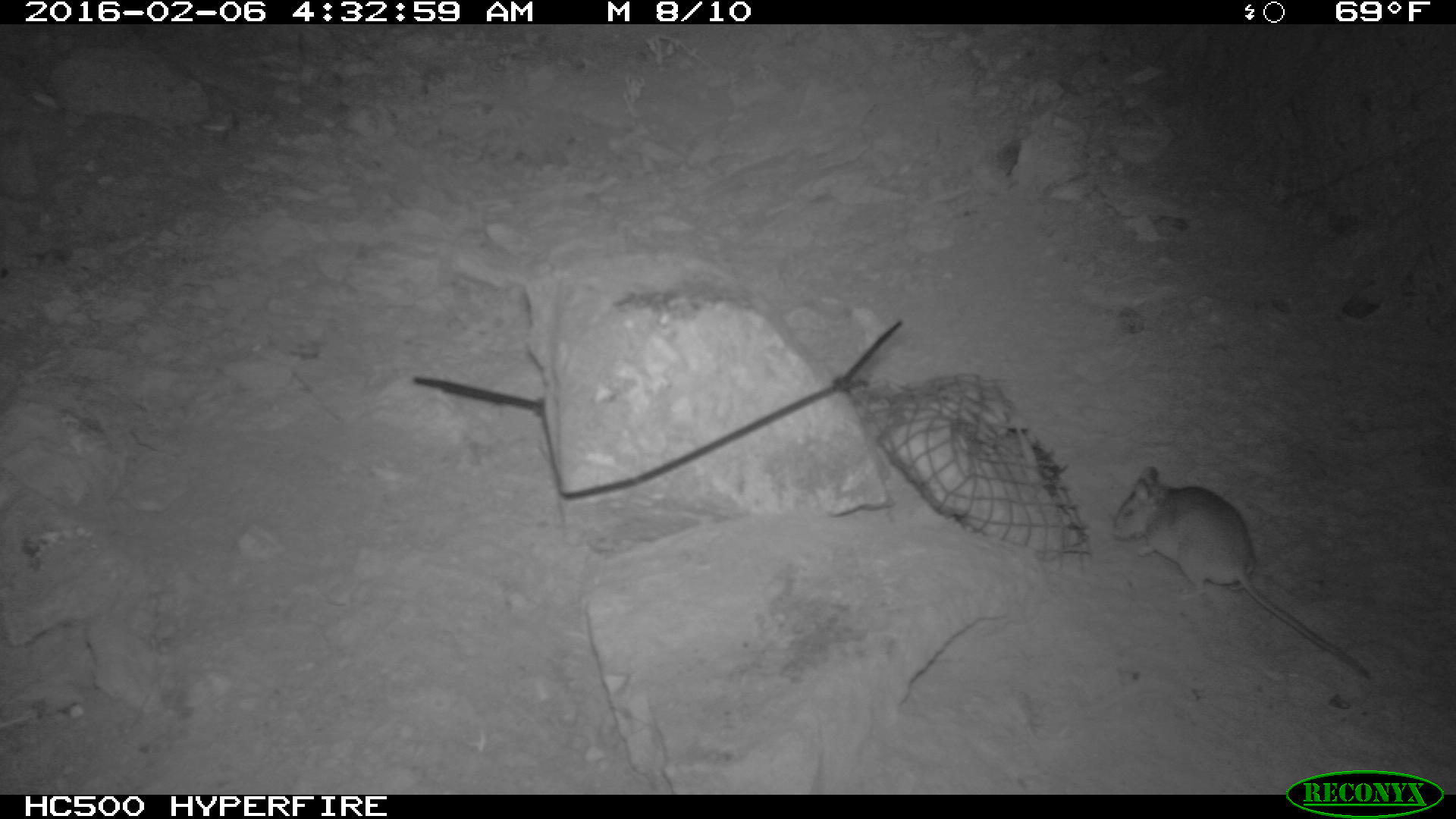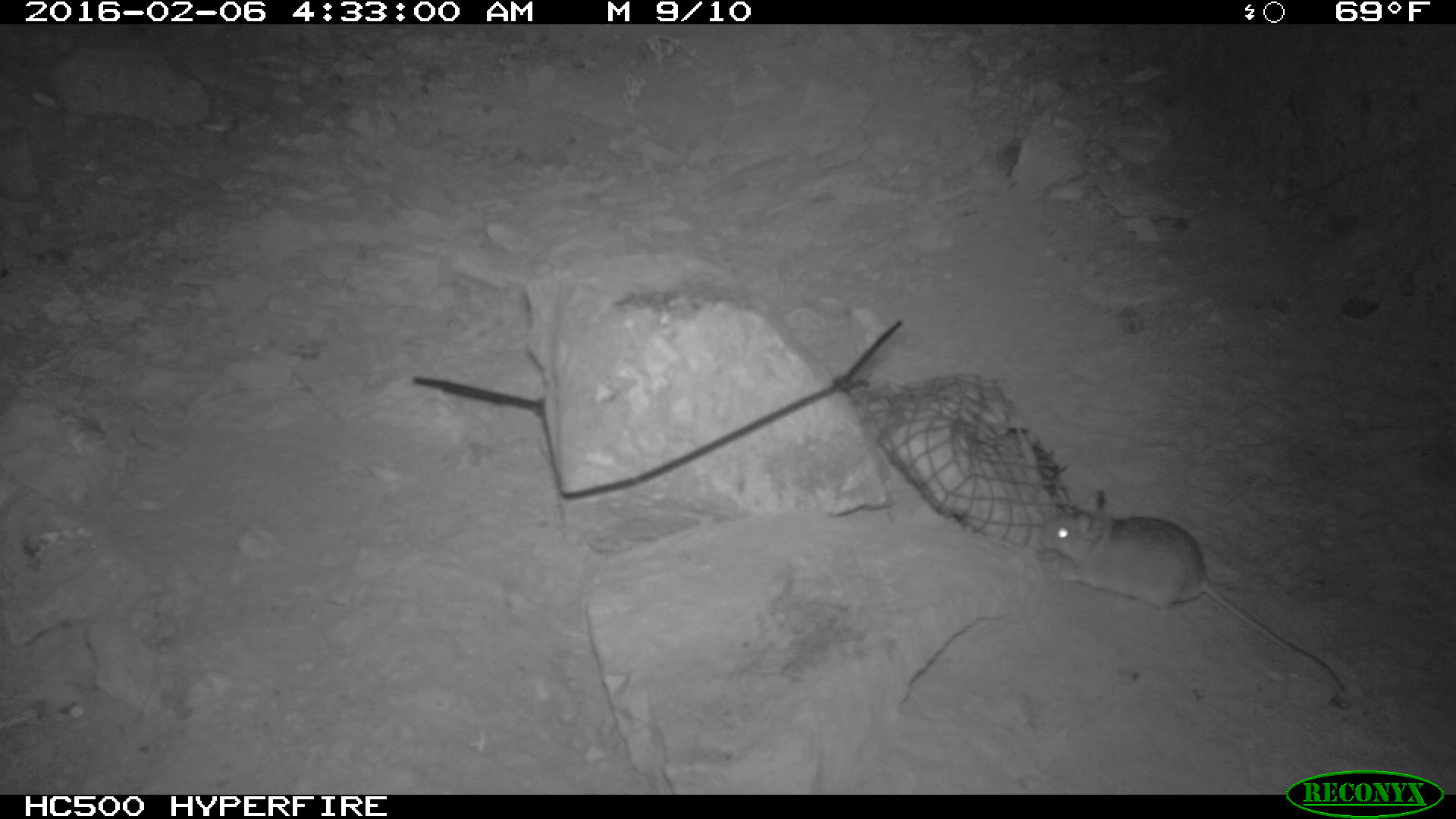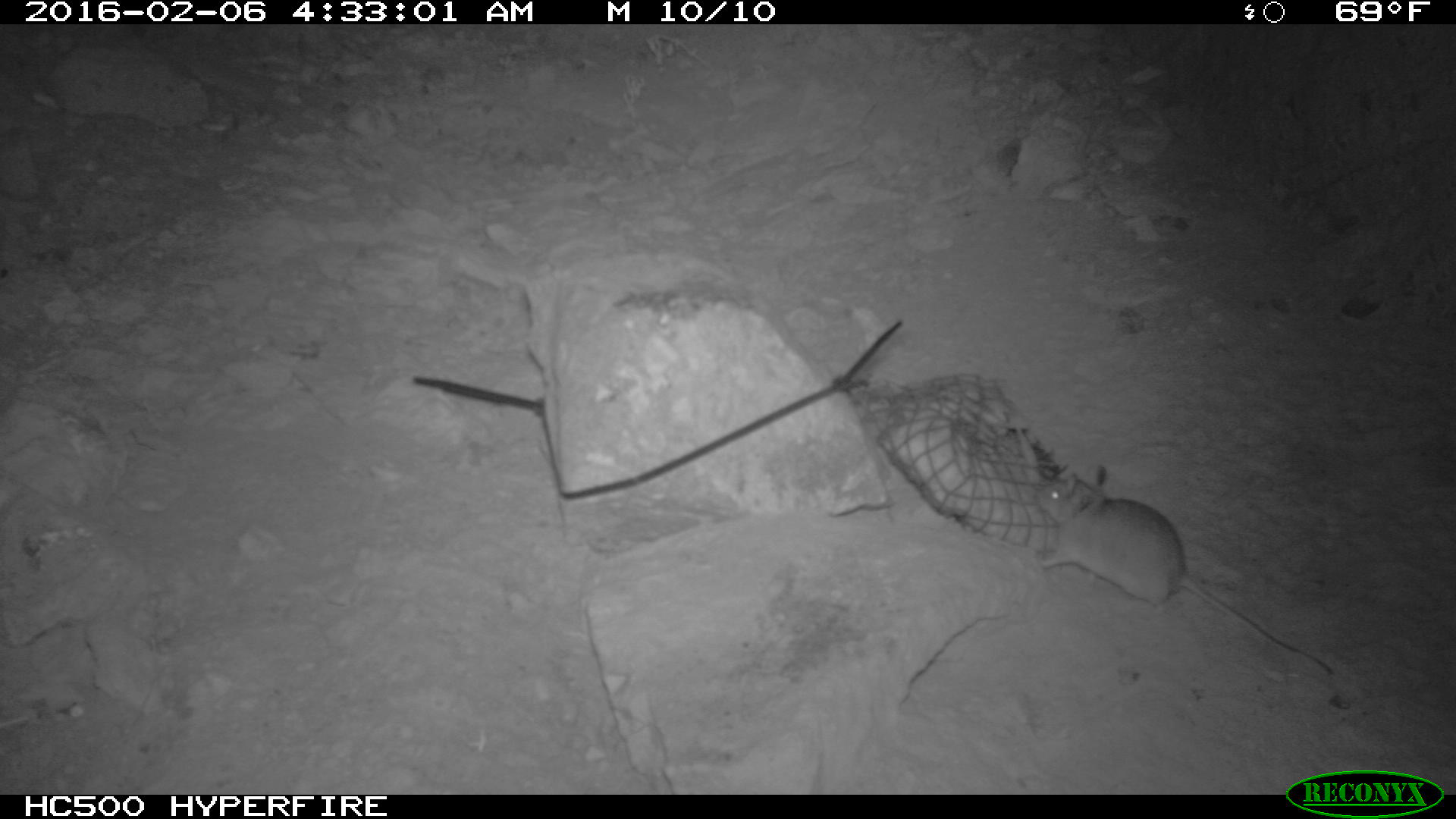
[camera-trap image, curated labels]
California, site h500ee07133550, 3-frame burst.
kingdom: Animalia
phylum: Chordata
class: Mammalia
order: Rodentia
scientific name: Rodentia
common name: rodent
Rodent (Rodentia).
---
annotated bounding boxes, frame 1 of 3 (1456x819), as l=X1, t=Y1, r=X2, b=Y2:
rodent: l=1109, t=463, r=1369, b=685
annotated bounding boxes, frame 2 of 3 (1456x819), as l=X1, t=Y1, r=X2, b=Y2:
rodent: l=1034, t=493, r=1351, b=695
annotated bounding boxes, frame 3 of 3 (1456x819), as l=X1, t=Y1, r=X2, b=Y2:
rodent: l=1038, t=465, r=1331, b=677